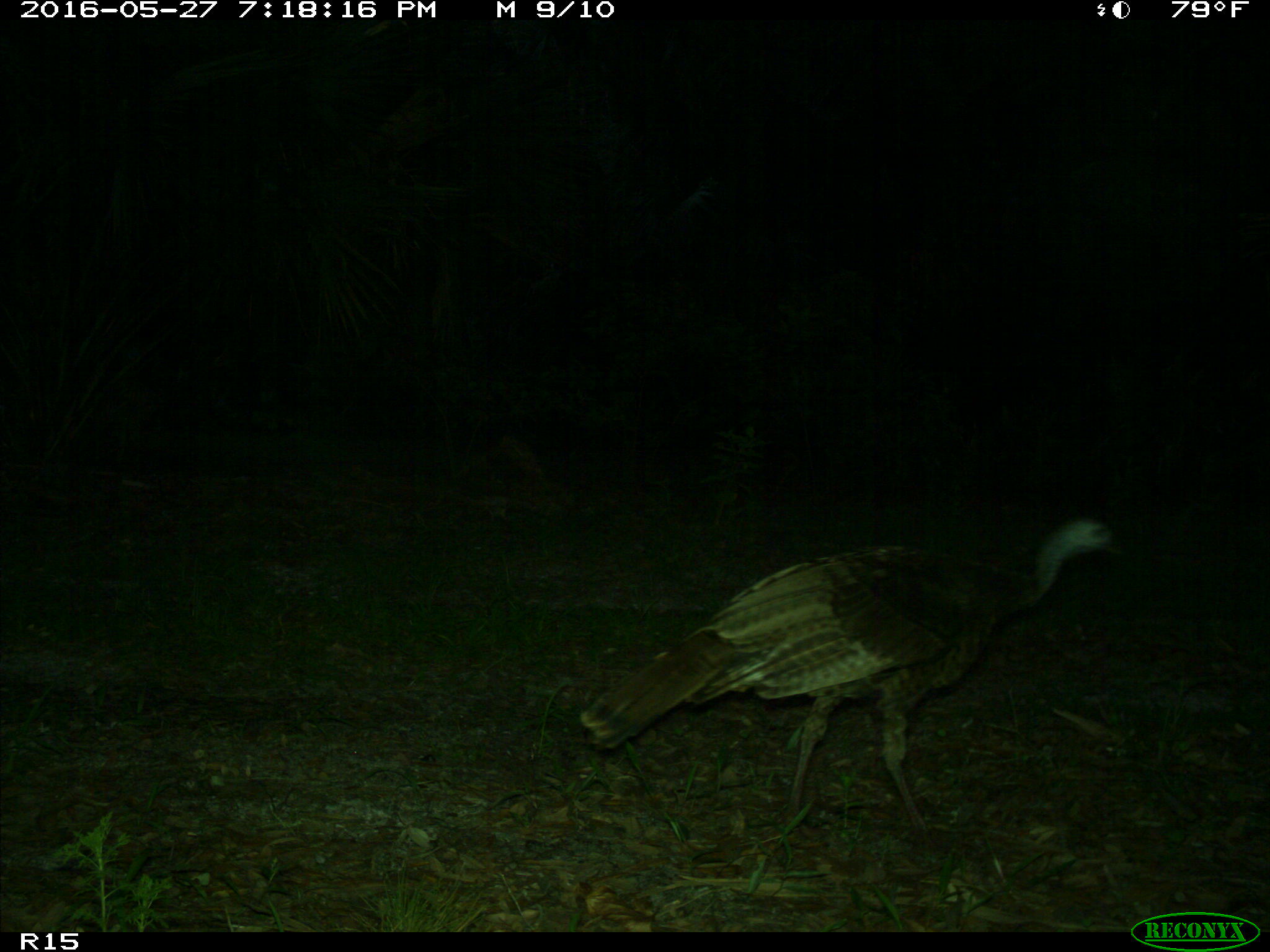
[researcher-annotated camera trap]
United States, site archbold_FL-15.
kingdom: Animalia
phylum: Chordata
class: Aves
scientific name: Aves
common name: birds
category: unidentified bird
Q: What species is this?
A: Unidentified bird (birds) (Aves).